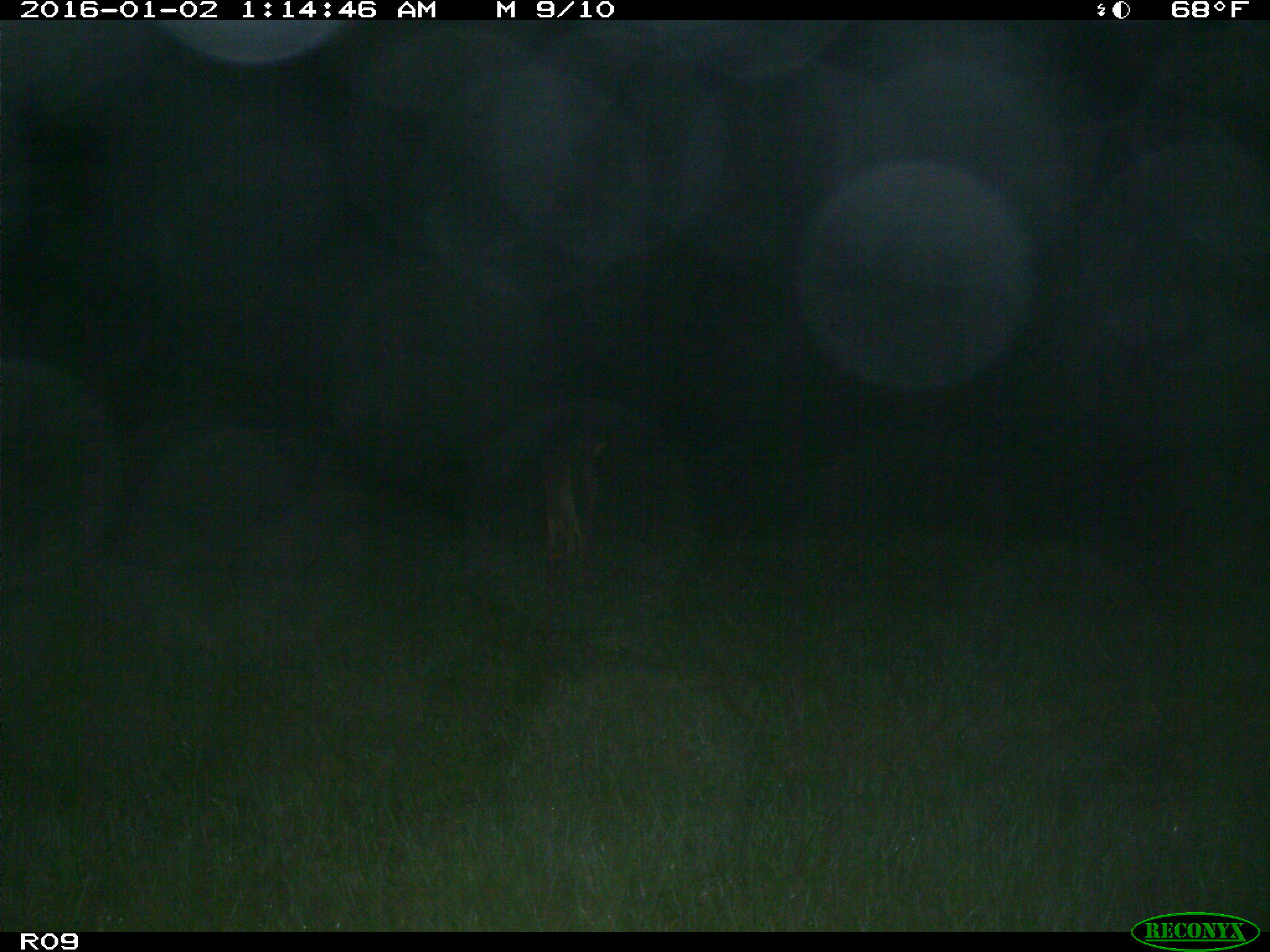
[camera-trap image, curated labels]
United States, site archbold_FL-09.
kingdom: Animalia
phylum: Chordata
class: Mammalia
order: Carnivora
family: Canidae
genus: Canis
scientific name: Canis latrans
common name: coyote